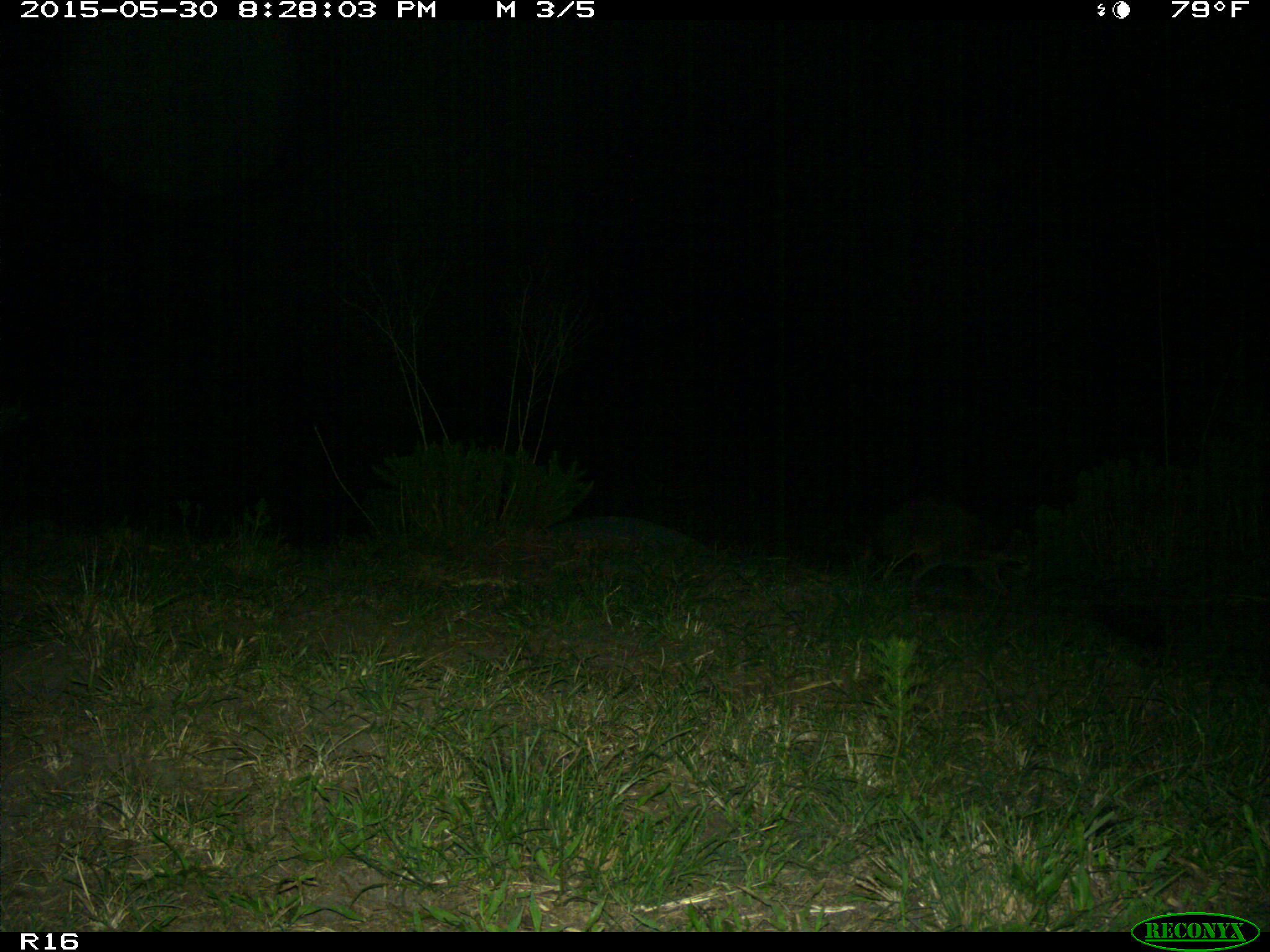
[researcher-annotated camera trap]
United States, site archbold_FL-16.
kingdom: Animalia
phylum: Chordata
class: Mammalia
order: Carnivora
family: Procyonidae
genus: Procyon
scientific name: Procyon lotor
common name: common raccoon